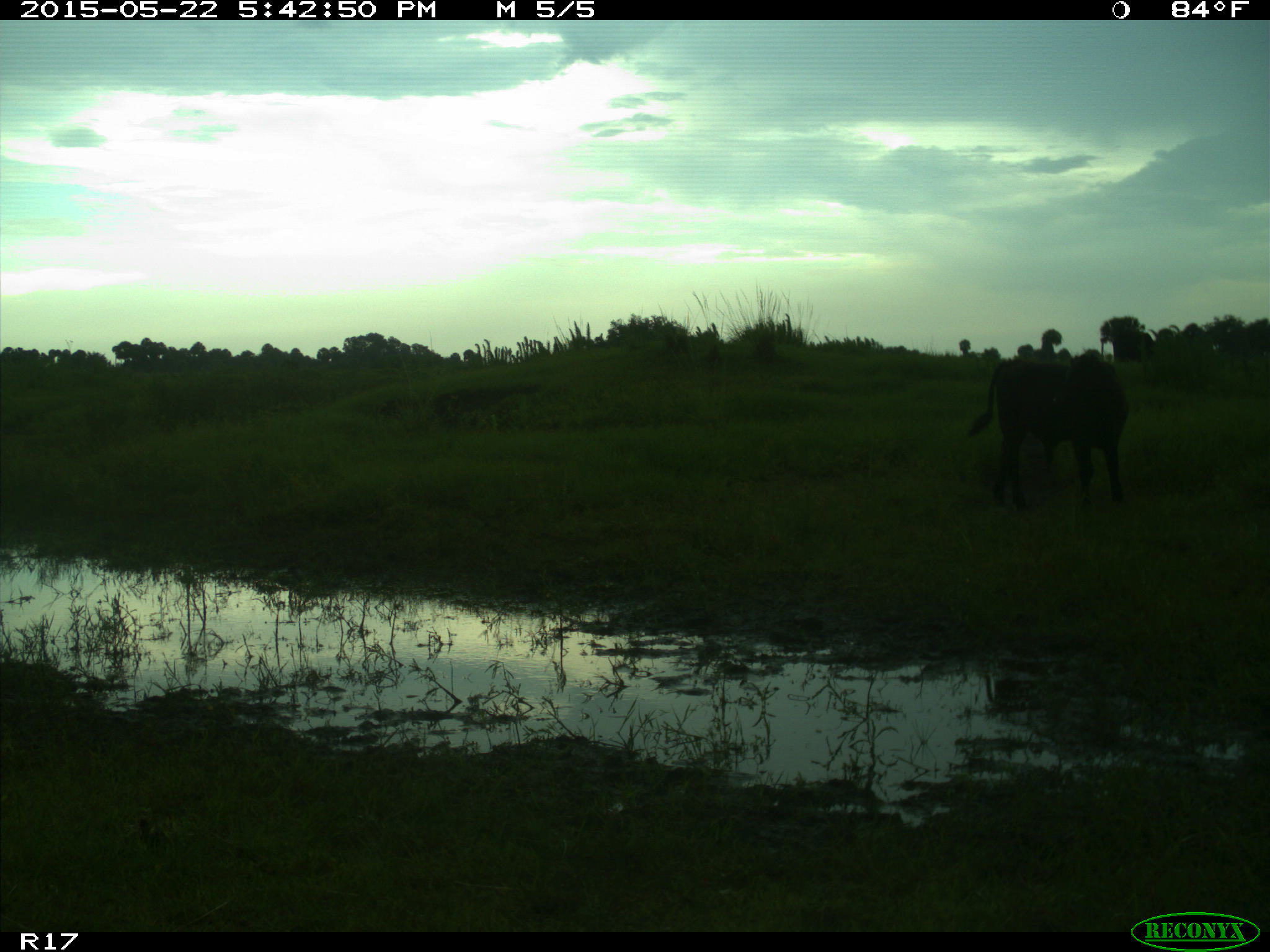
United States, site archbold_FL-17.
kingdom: Animalia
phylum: Chordata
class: Mammalia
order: Artiodactyla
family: Bovidae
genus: Bos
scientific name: Bos taurus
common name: domestic cow